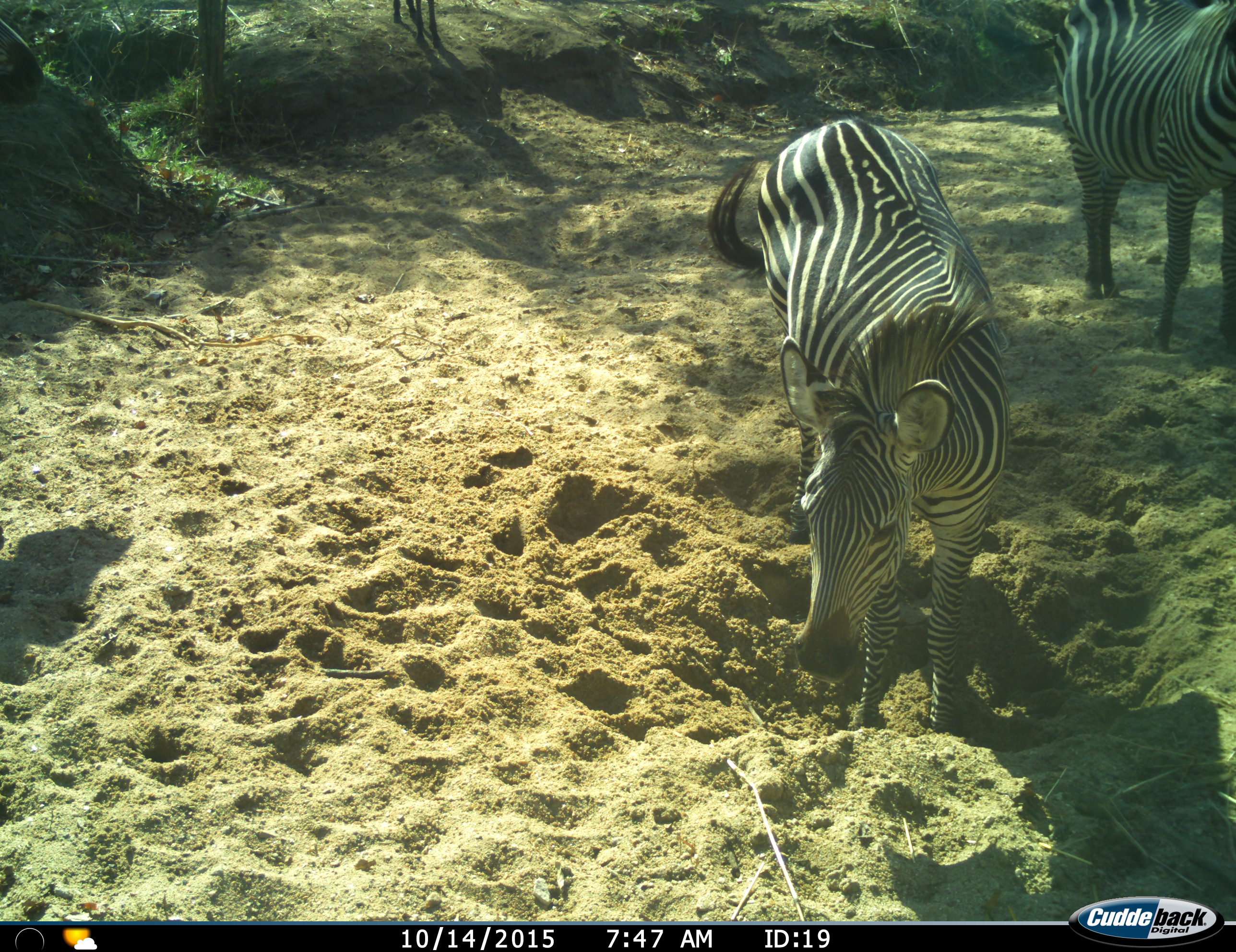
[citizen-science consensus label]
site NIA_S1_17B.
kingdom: Animalia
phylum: Chordata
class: Mammalia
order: Perissodactyla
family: Equidae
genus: Equus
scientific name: Equus quagga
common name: plains zebra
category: zebraplains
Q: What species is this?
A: Zebraplains (plains zebra) (Equus quagga).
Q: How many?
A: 2.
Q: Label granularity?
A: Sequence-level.